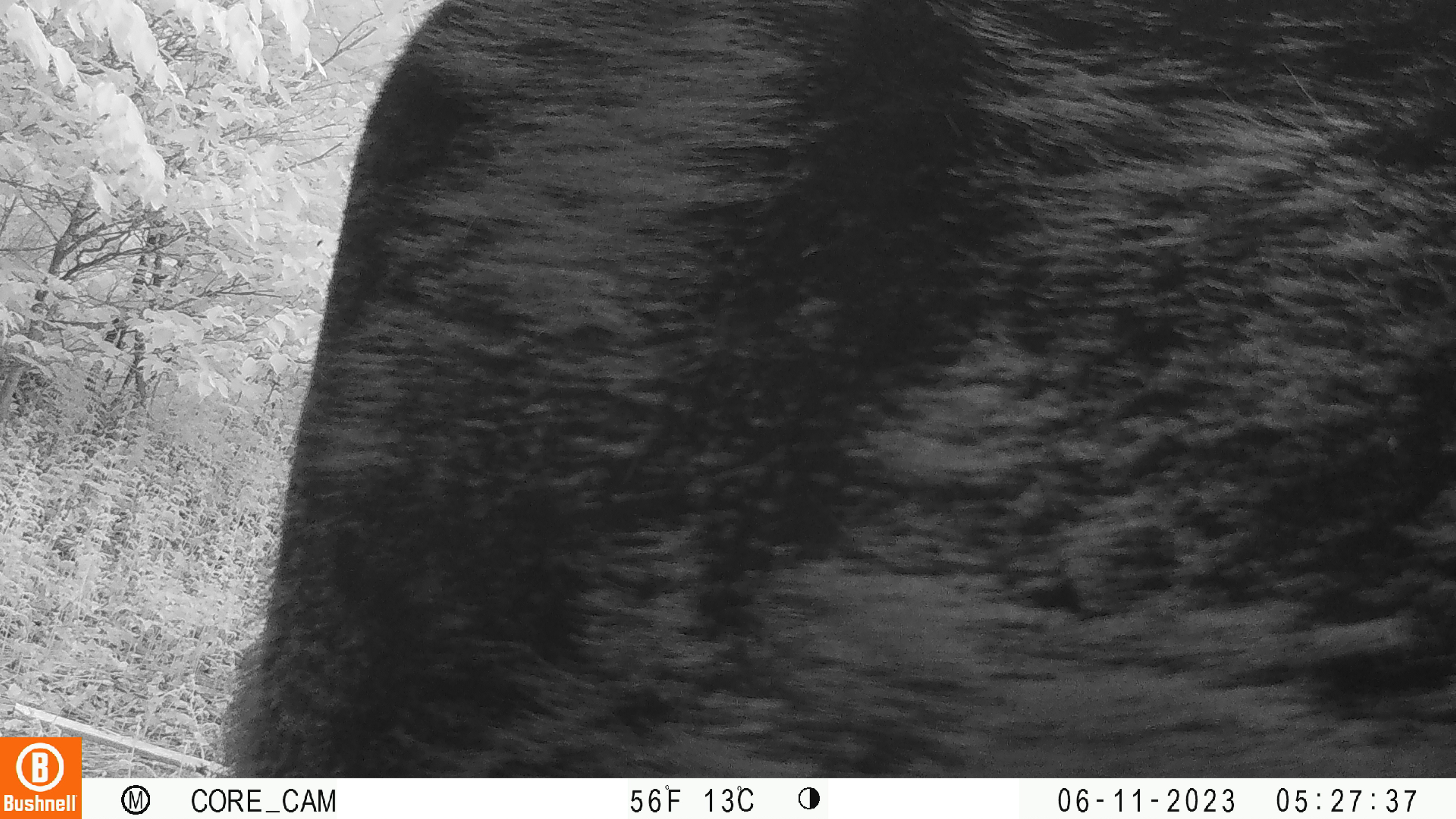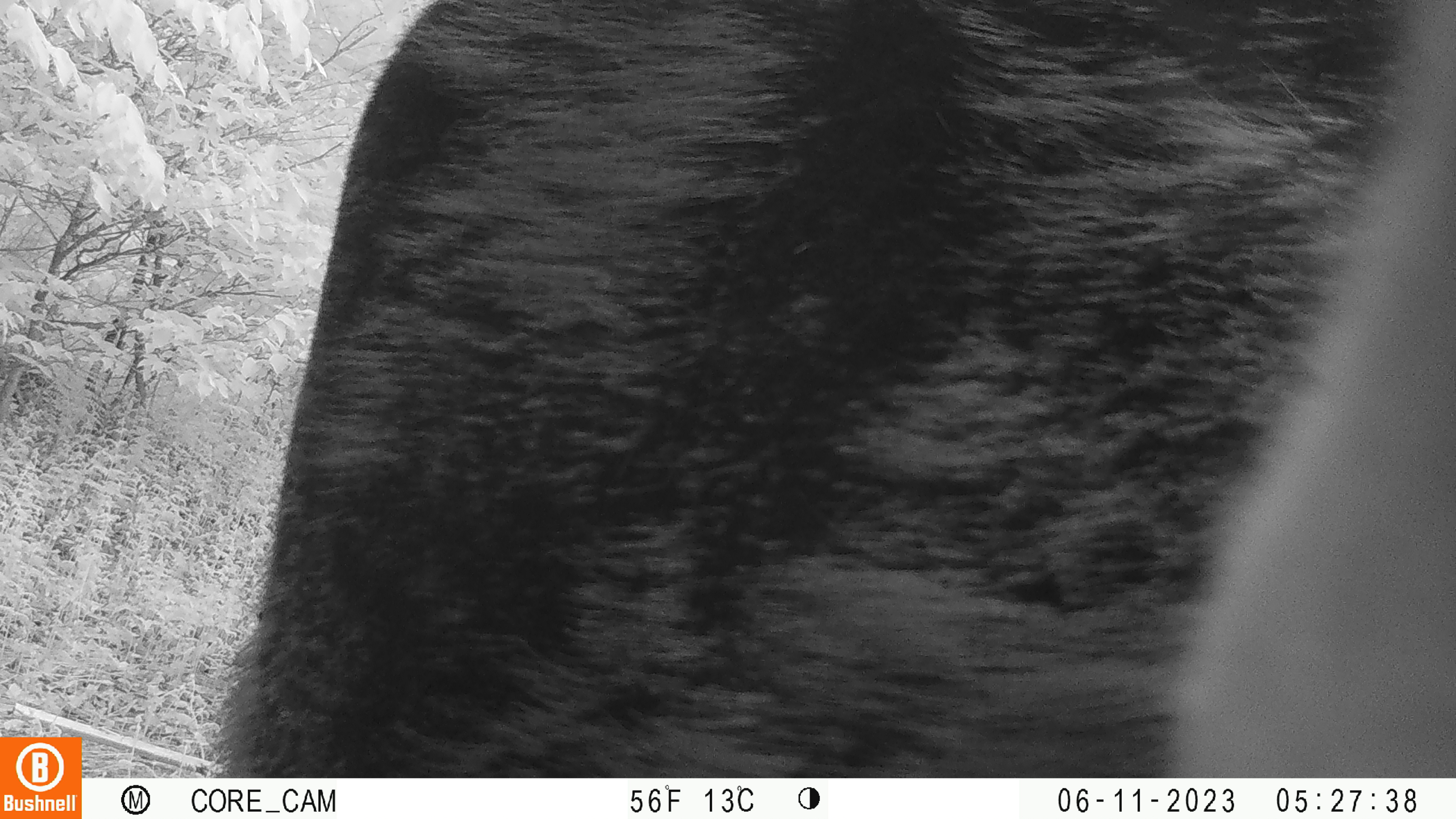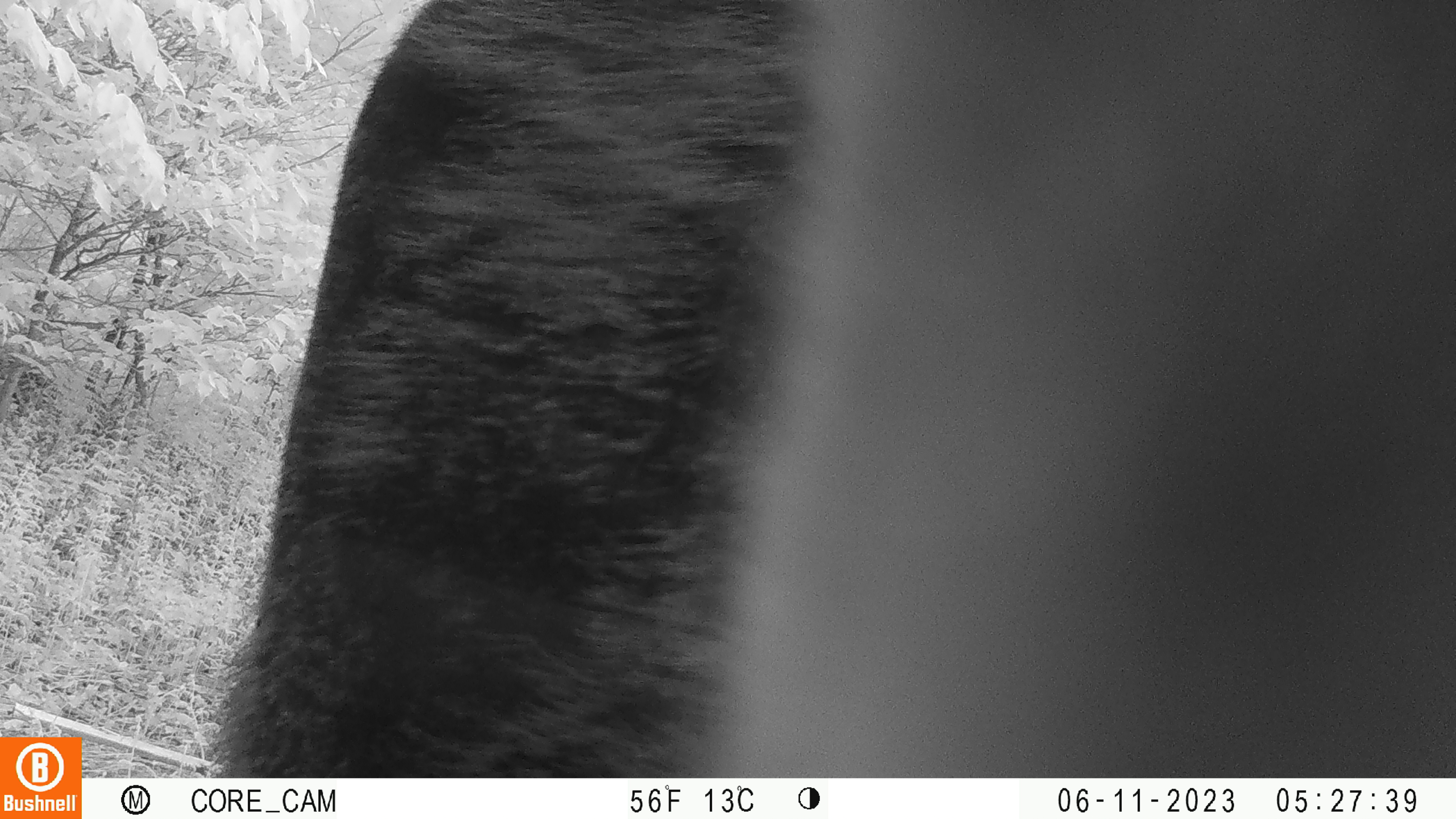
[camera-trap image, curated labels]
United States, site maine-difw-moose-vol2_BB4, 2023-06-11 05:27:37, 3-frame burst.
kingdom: Animalia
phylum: Chordata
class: Mammalia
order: Artiodactyla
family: Cervidae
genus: Alces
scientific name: Alces alces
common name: moose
Moose (Alces alces).